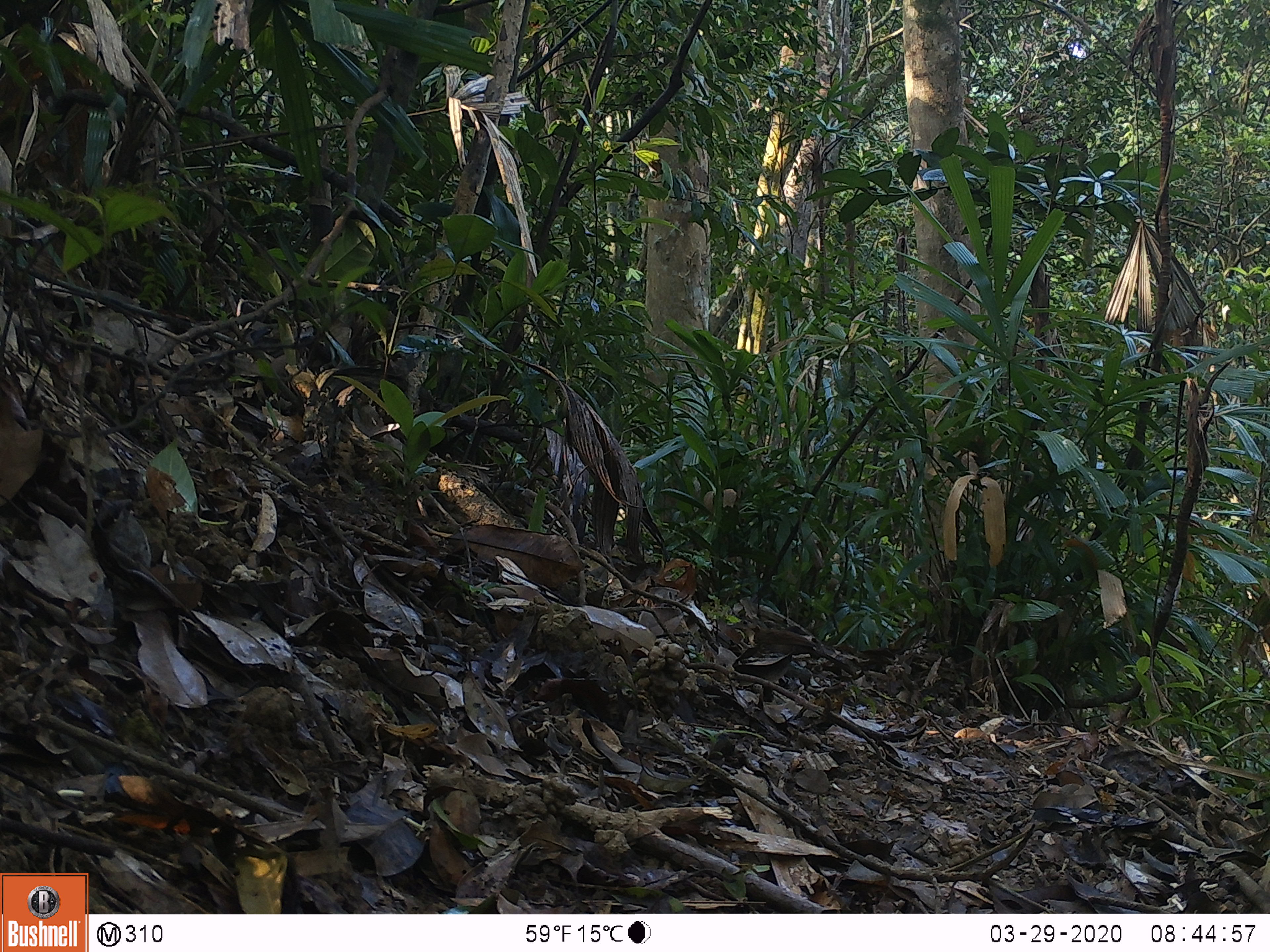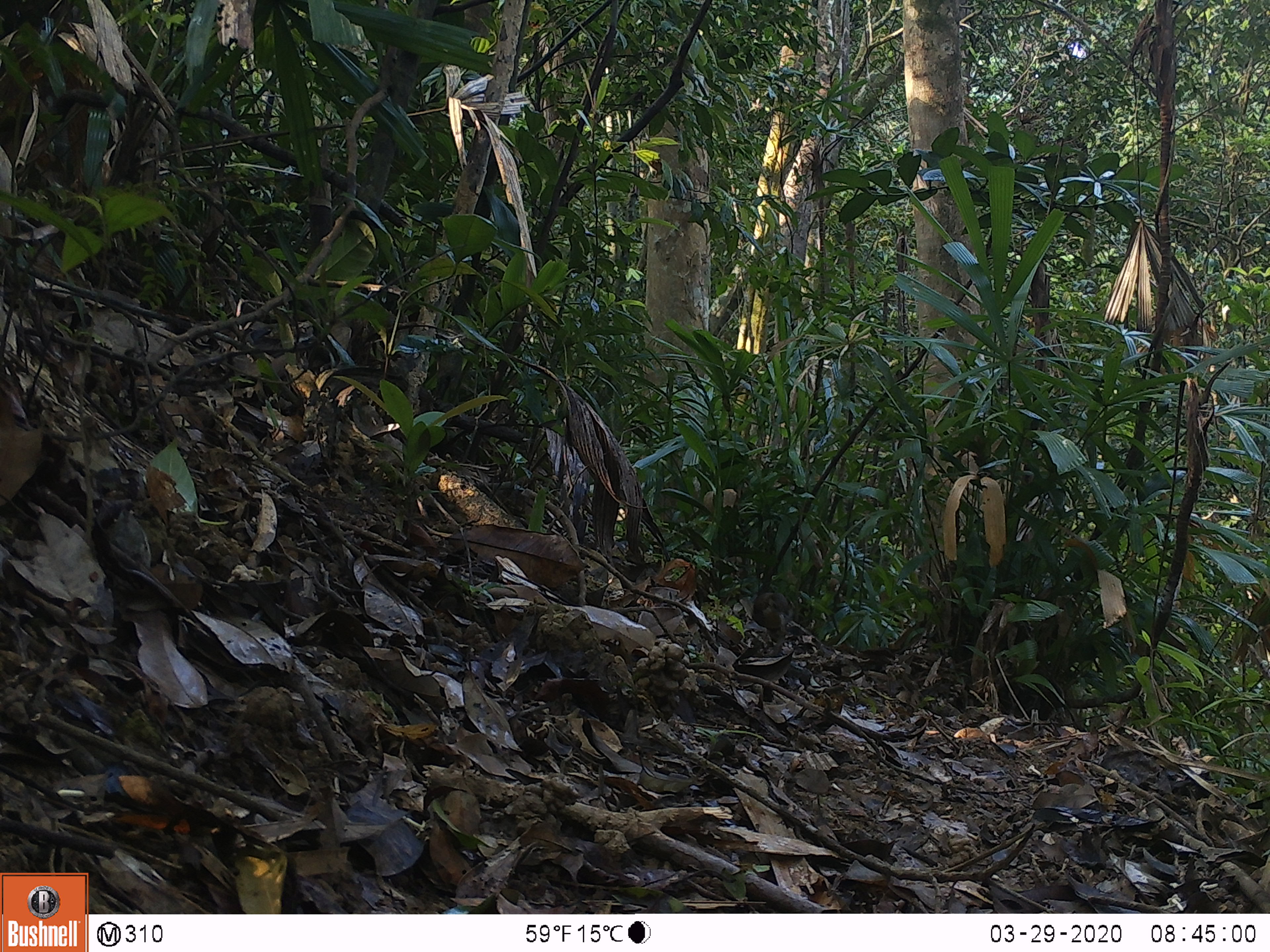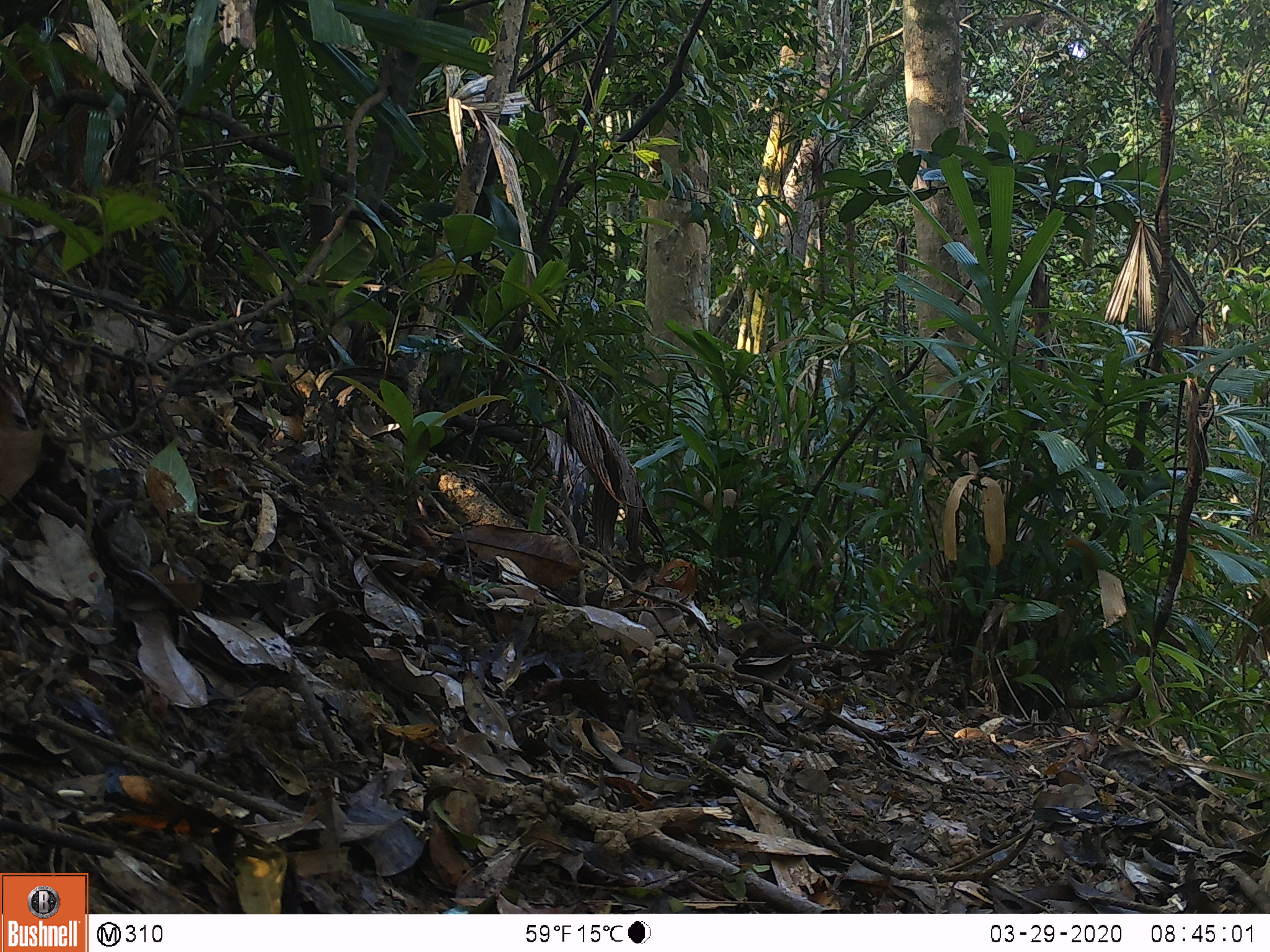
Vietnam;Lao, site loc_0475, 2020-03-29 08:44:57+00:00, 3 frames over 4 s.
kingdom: Animalia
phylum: Chordata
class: Aves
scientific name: Aves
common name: bird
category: unidentified bird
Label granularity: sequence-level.